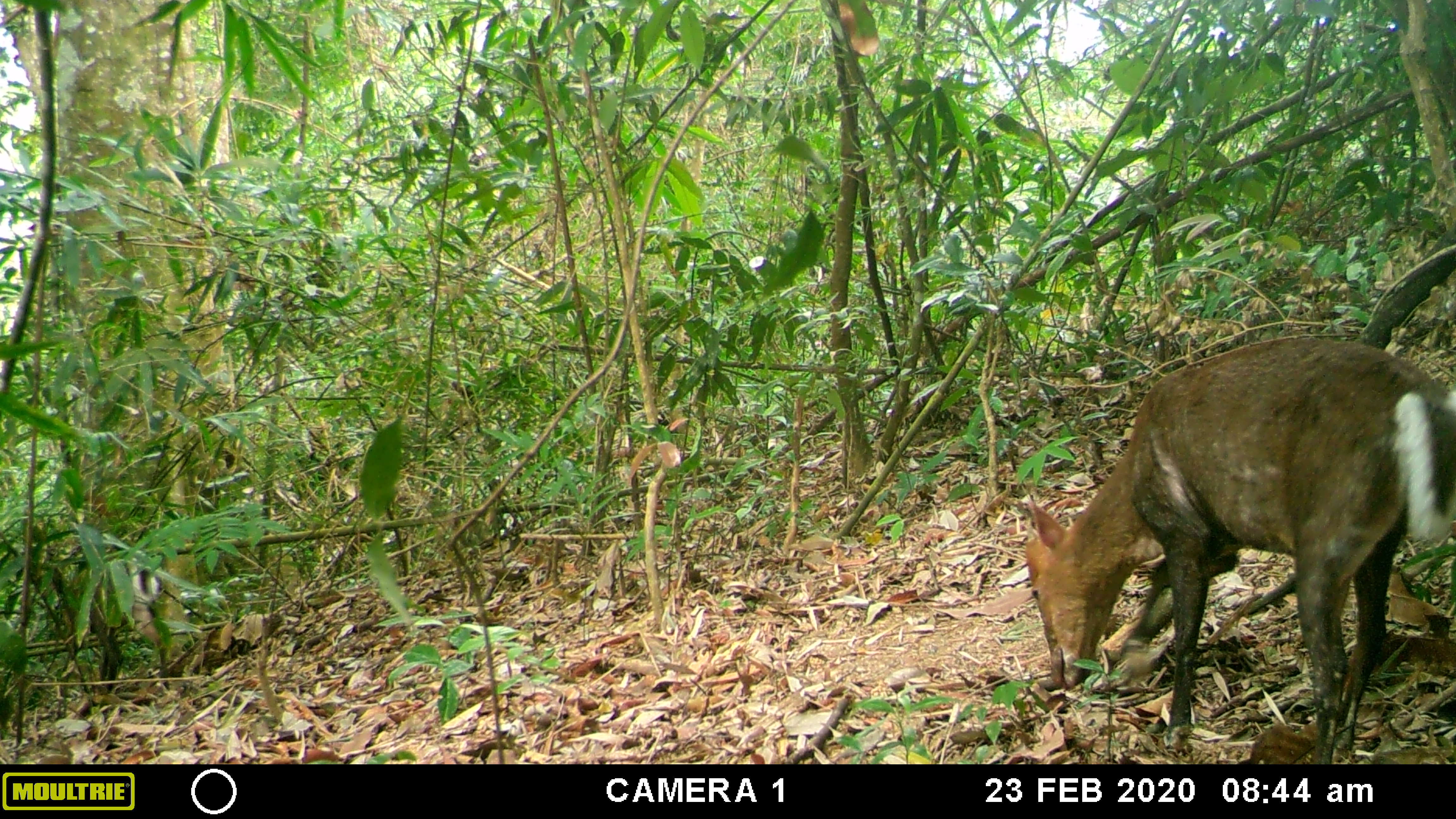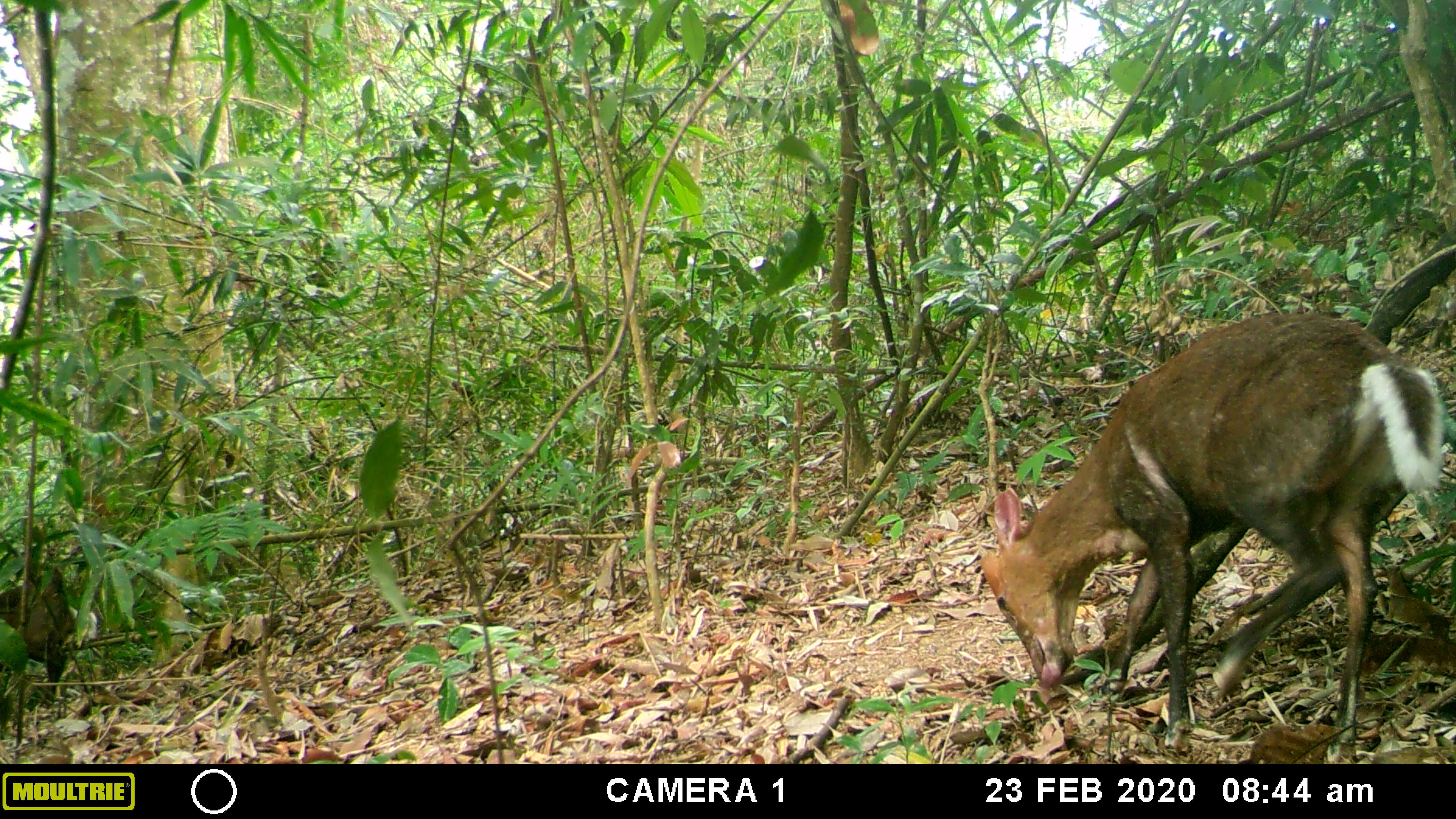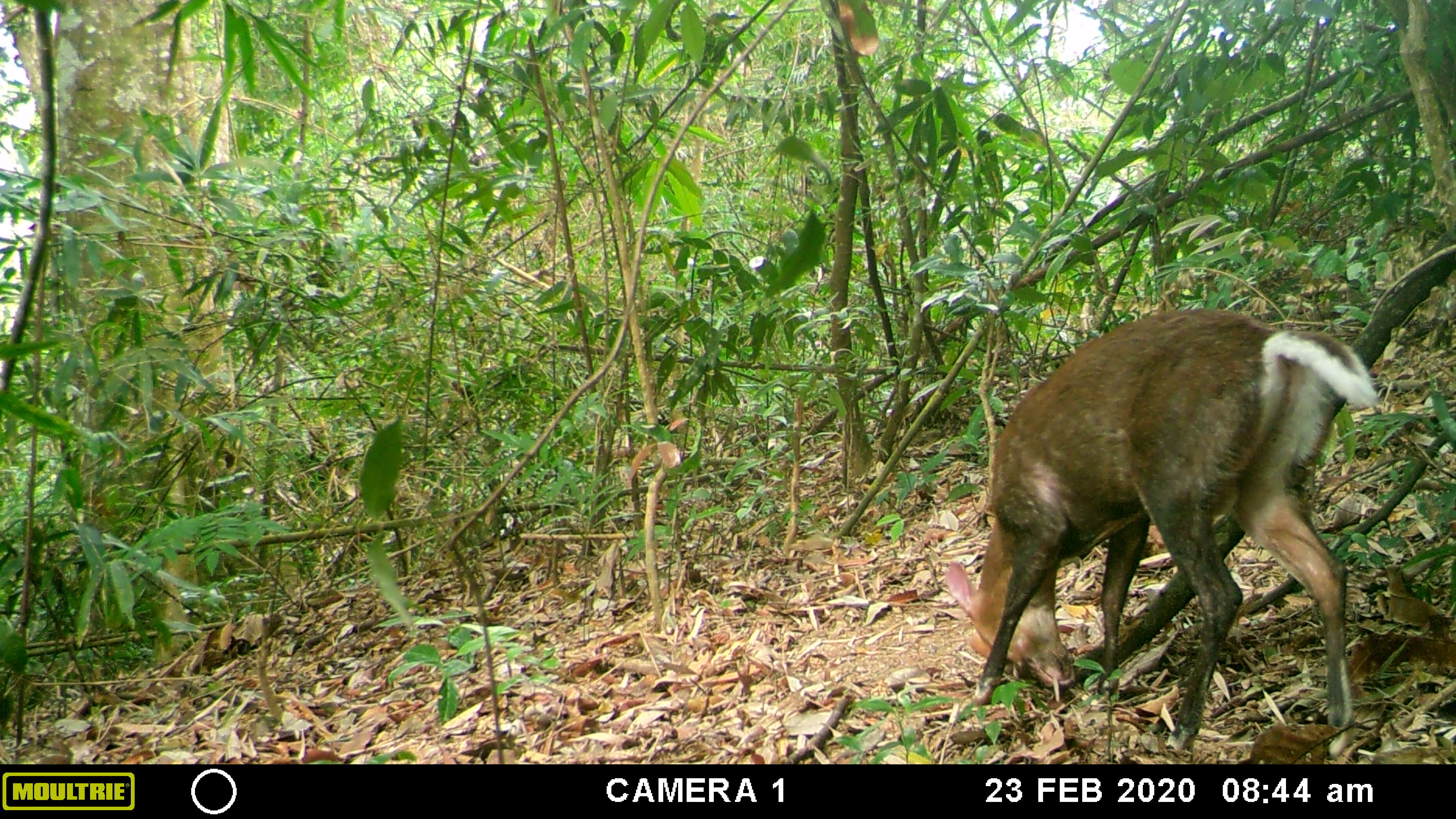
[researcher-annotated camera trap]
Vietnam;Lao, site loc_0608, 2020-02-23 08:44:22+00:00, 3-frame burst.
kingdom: Animalia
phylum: Chordata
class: Mammalia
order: Artiodactyla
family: Cervidae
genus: Muntiacus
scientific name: Muntiacus rooseveltorum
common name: roosevelt's muntjac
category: roosevelts muntjac group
Roosevelts muntjac group (roosevelt's muntjac) (Muntiacus rooseveltorum). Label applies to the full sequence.